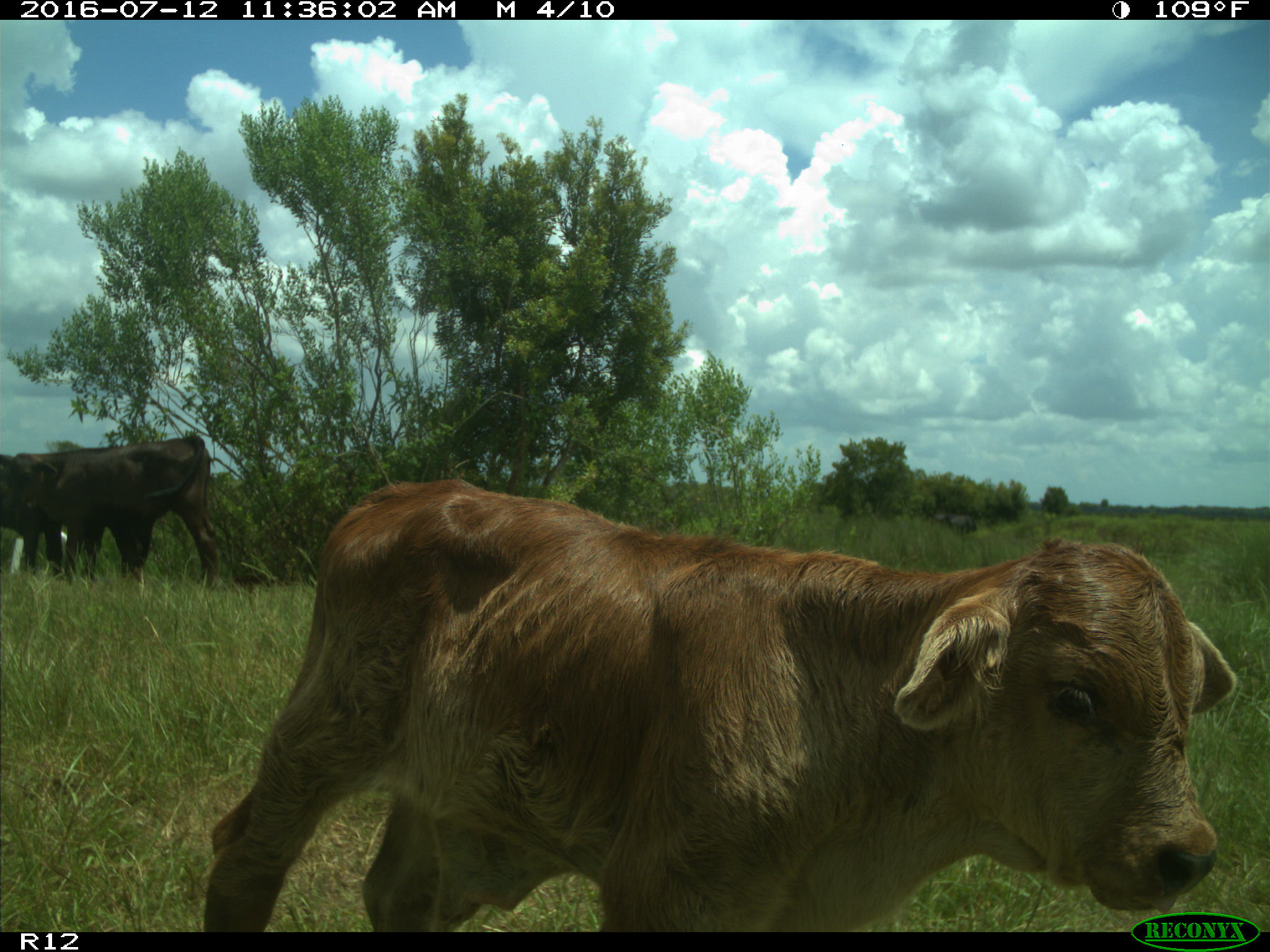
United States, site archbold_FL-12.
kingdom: Animalia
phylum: Chordata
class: Mammalia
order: Artiodactyla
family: Bovidae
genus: Bos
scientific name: Bos taurus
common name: domestic cow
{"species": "Bos taurus (domestic cow)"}